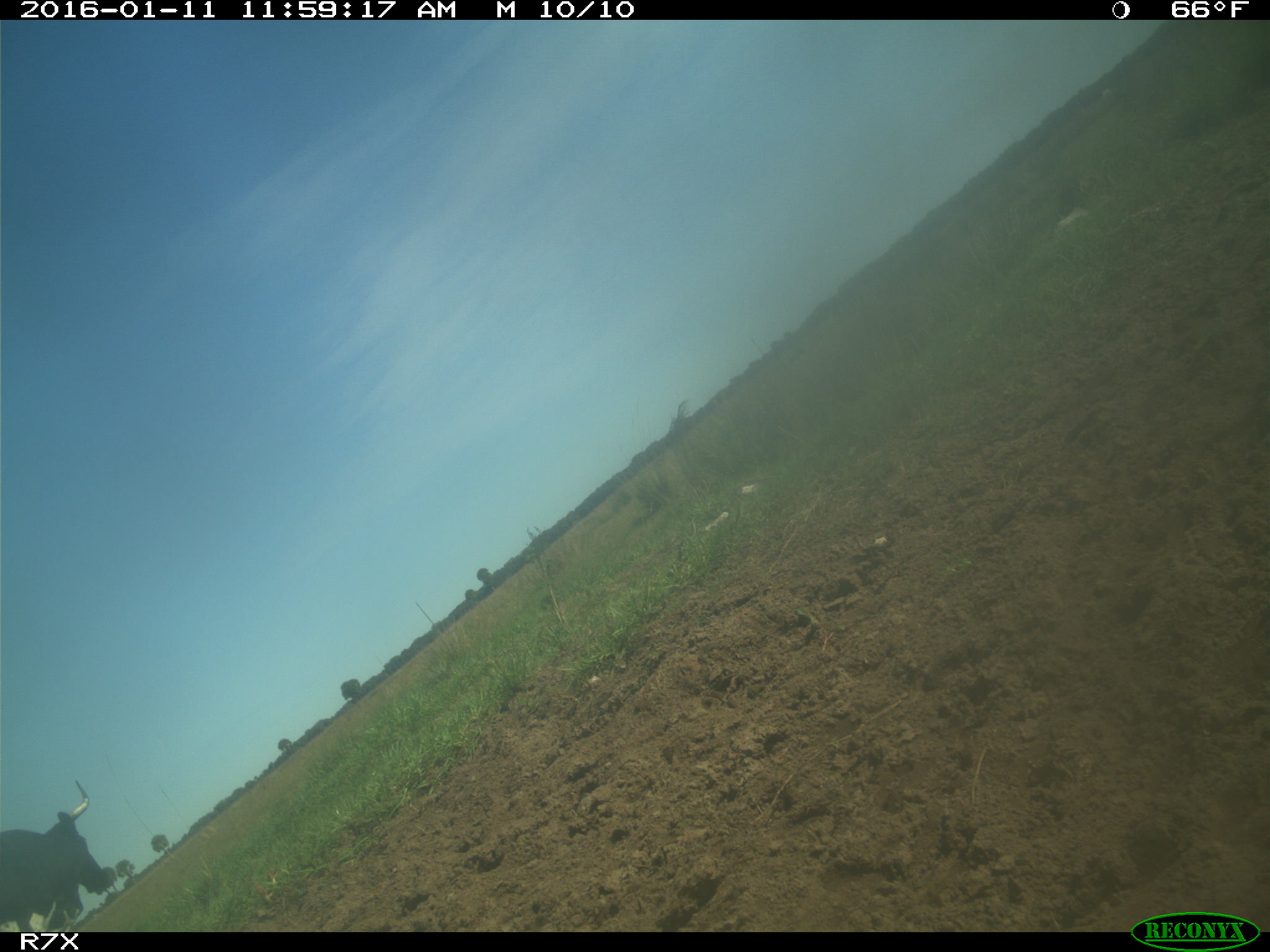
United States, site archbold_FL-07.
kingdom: Animalia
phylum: Chordata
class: Mammalia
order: Artiodactyla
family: Bovidae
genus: Bos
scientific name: Bos taurus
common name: domestic cow